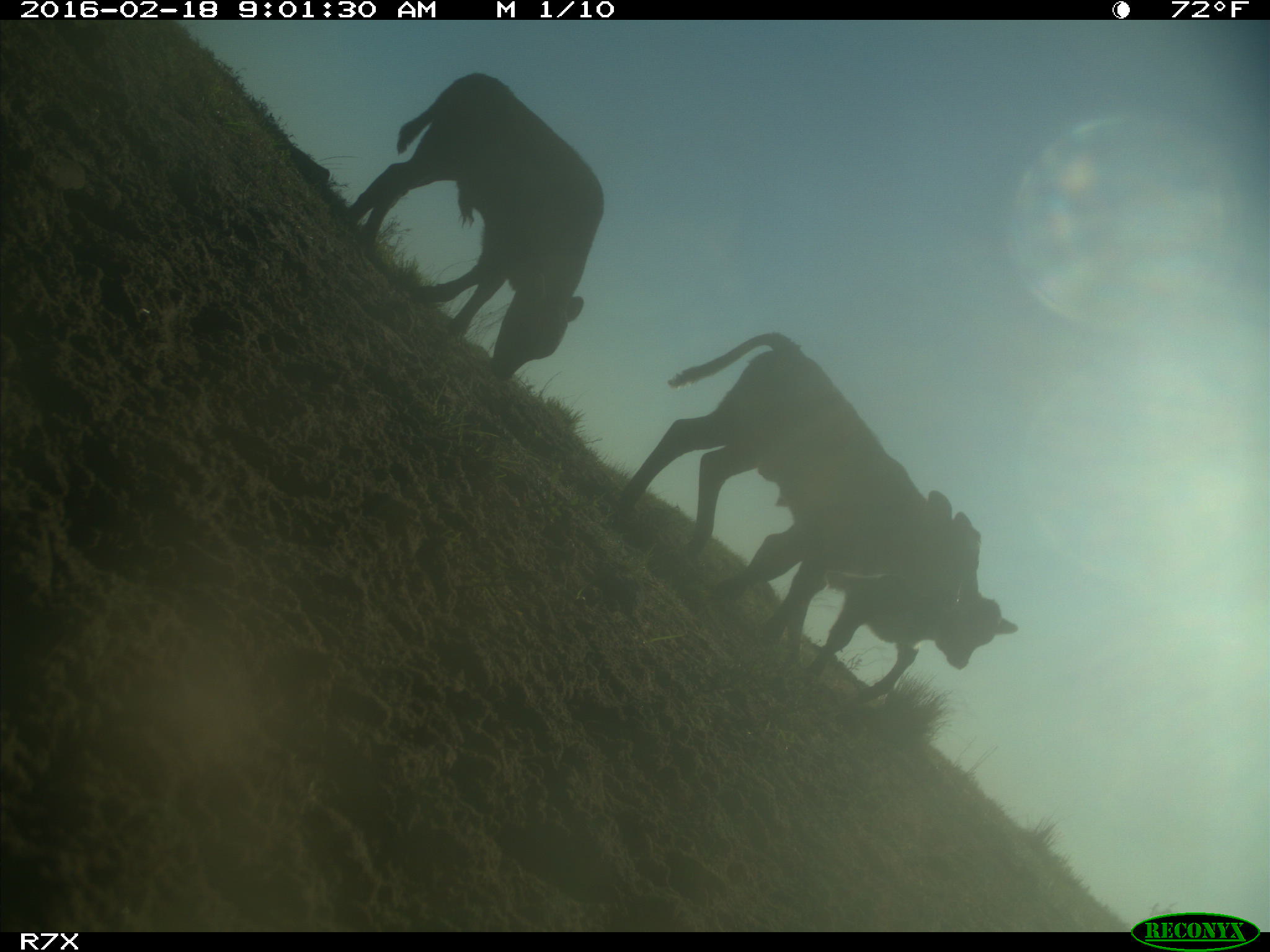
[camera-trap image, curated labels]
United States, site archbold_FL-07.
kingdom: Animalia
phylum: Chordata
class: Mammalia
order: Artiodactyla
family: Bovidae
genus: Bos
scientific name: Bos taurus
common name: domestic cow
Bos taurus (domestic cow).